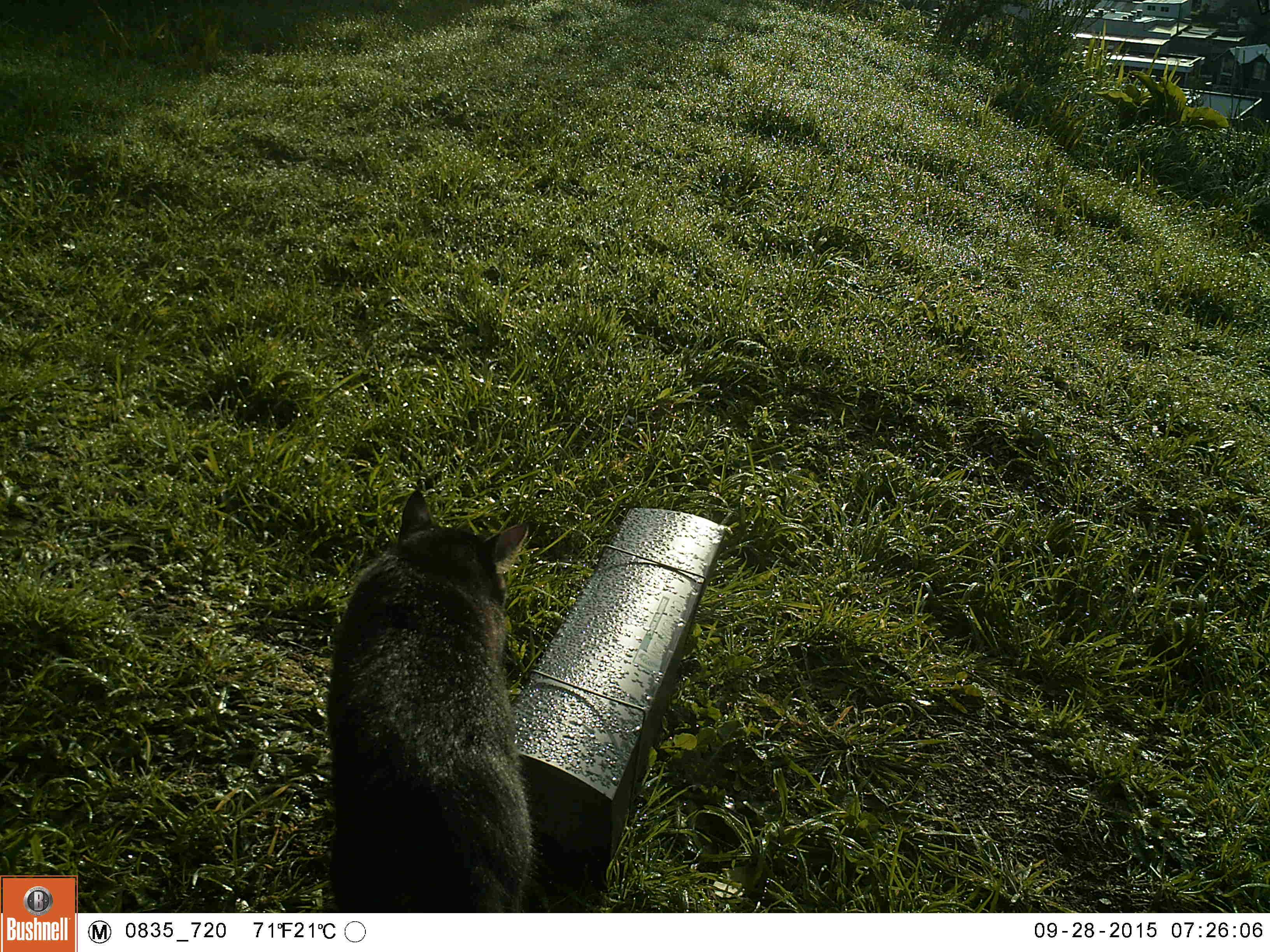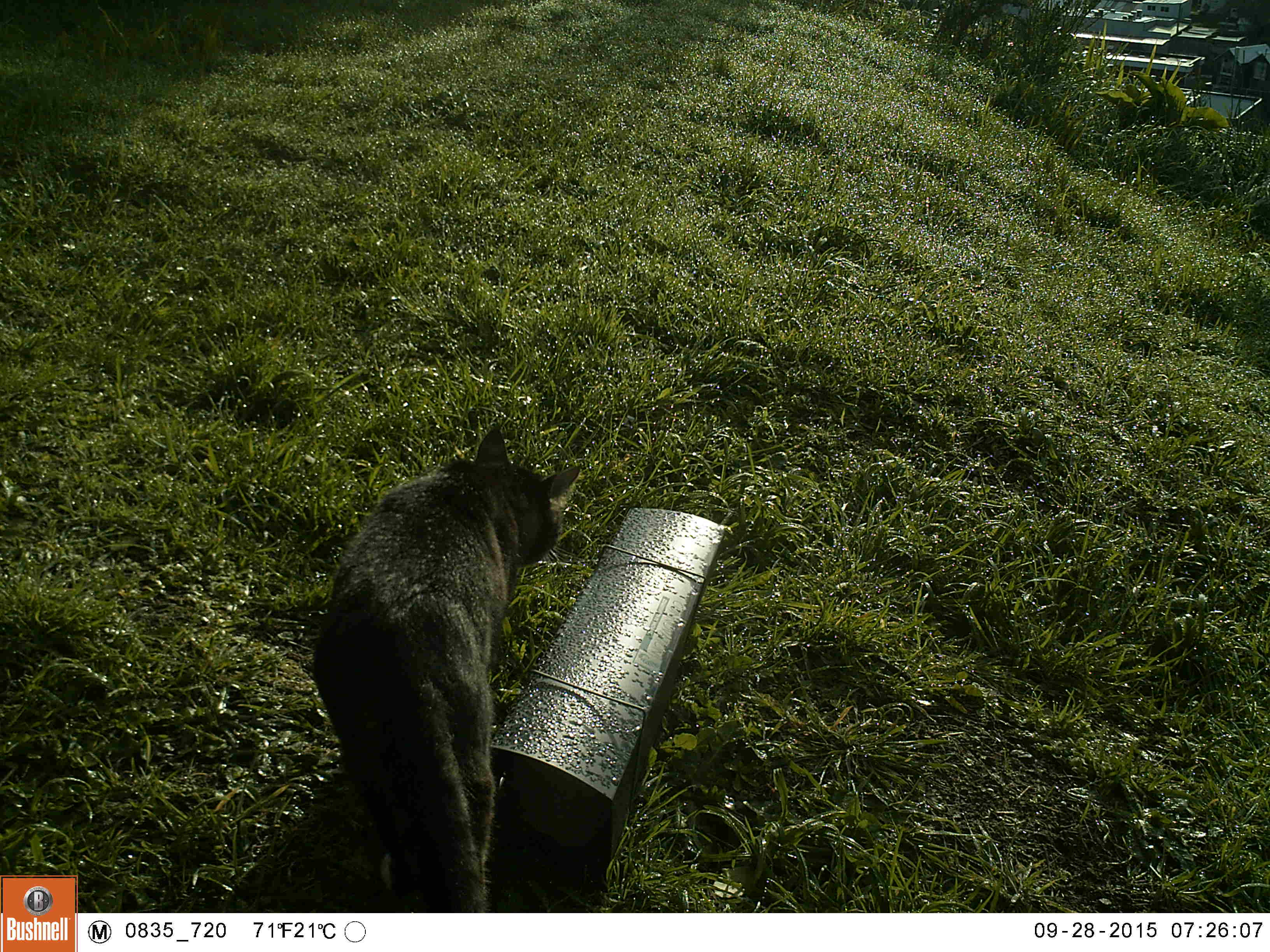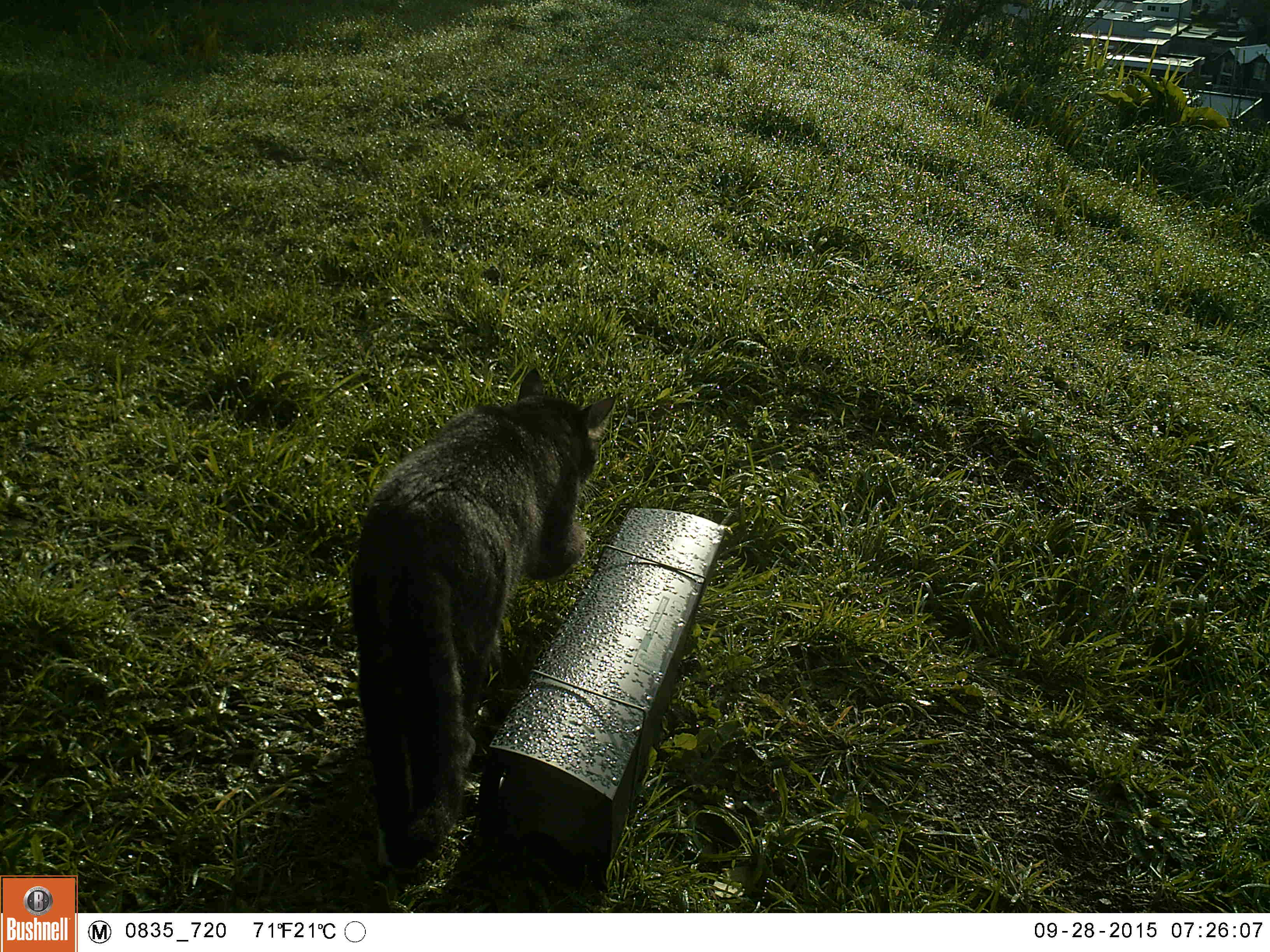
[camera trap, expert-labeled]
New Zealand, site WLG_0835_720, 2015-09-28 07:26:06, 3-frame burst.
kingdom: Animalia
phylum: Chordata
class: Mammalia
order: Carnivora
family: Felidae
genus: Felis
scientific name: Felis catus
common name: domestic cat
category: cat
Cat (domestic cat) (Felis catus).